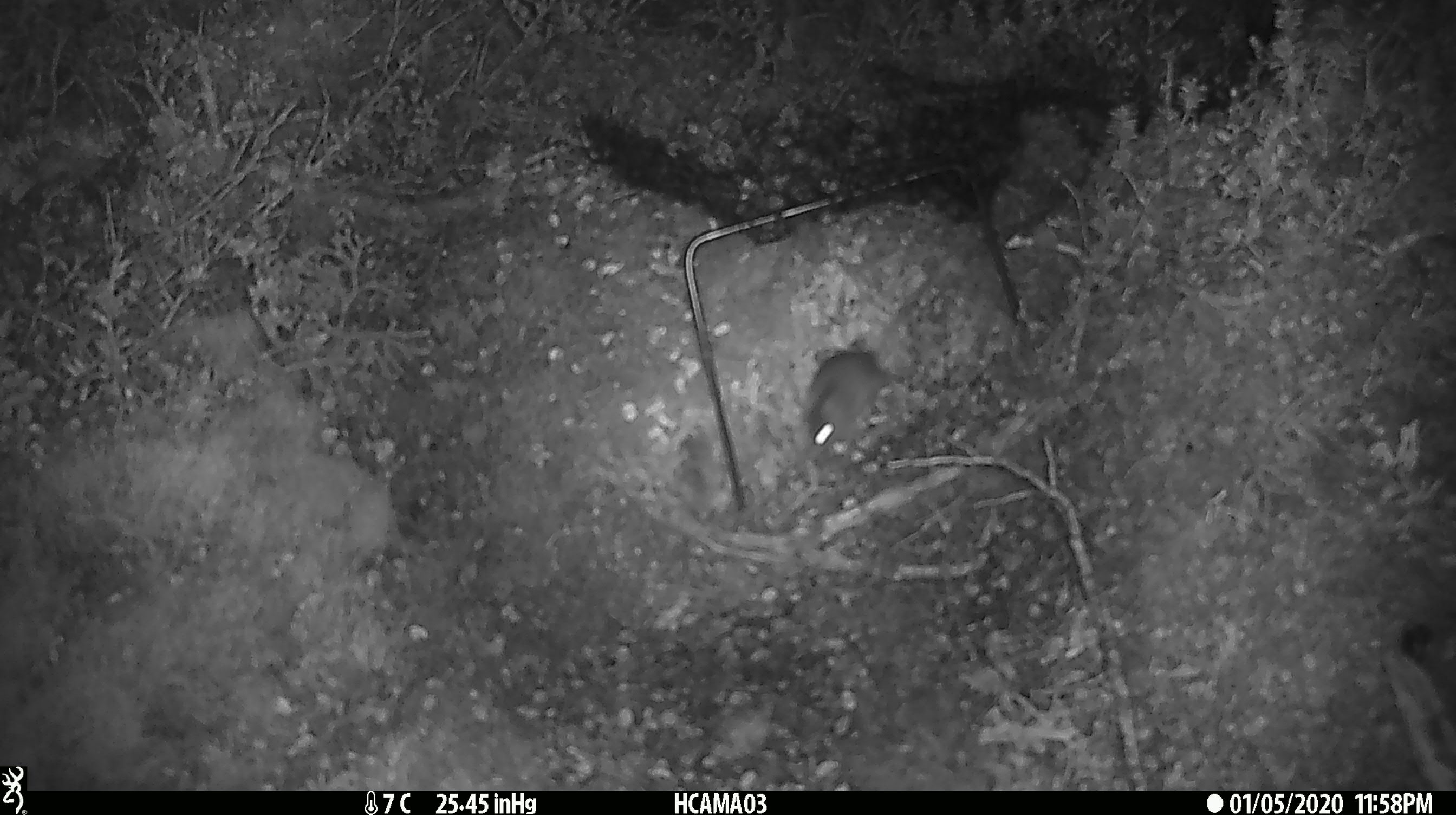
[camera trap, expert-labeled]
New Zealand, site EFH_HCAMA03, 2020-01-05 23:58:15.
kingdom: Animalia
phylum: Chordata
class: Mammalia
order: Rodentia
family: Muridae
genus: Mus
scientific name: Mus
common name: mouse